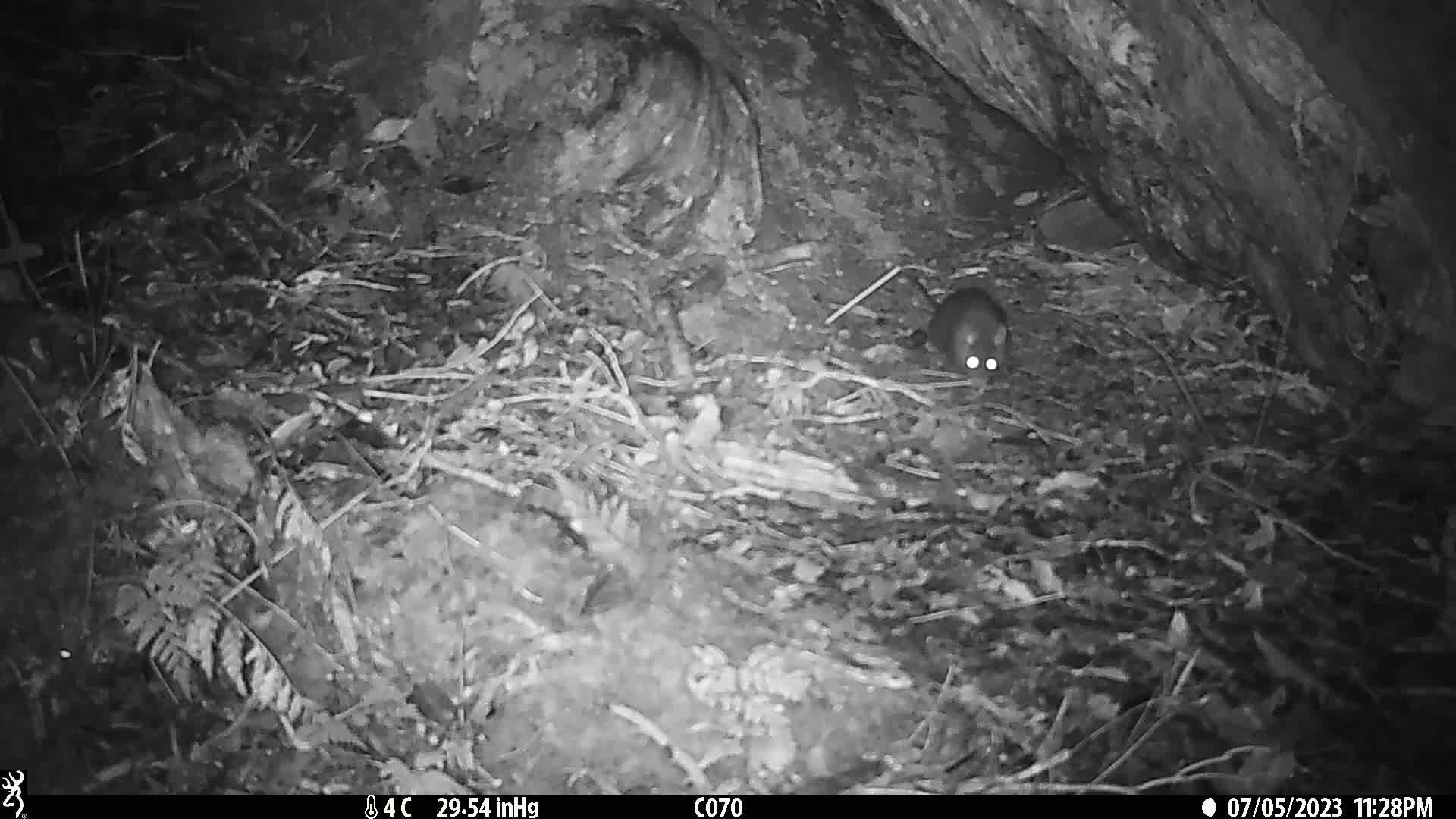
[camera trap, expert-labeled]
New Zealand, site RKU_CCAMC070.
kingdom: Animalia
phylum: Chordata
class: Mammalia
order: Rodentia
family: Muridae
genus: Rattus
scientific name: Rattus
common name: rat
Rat (Rattus).